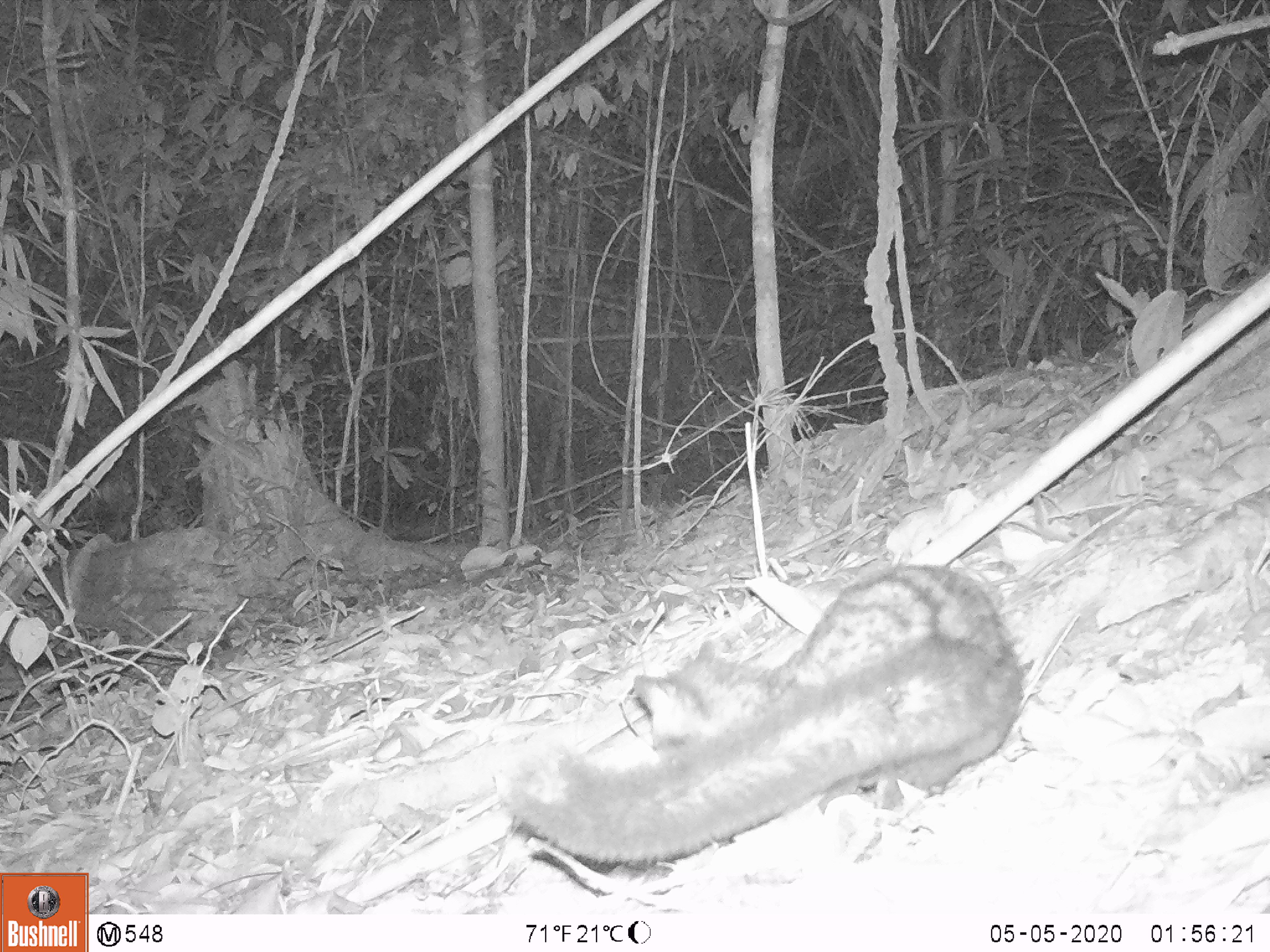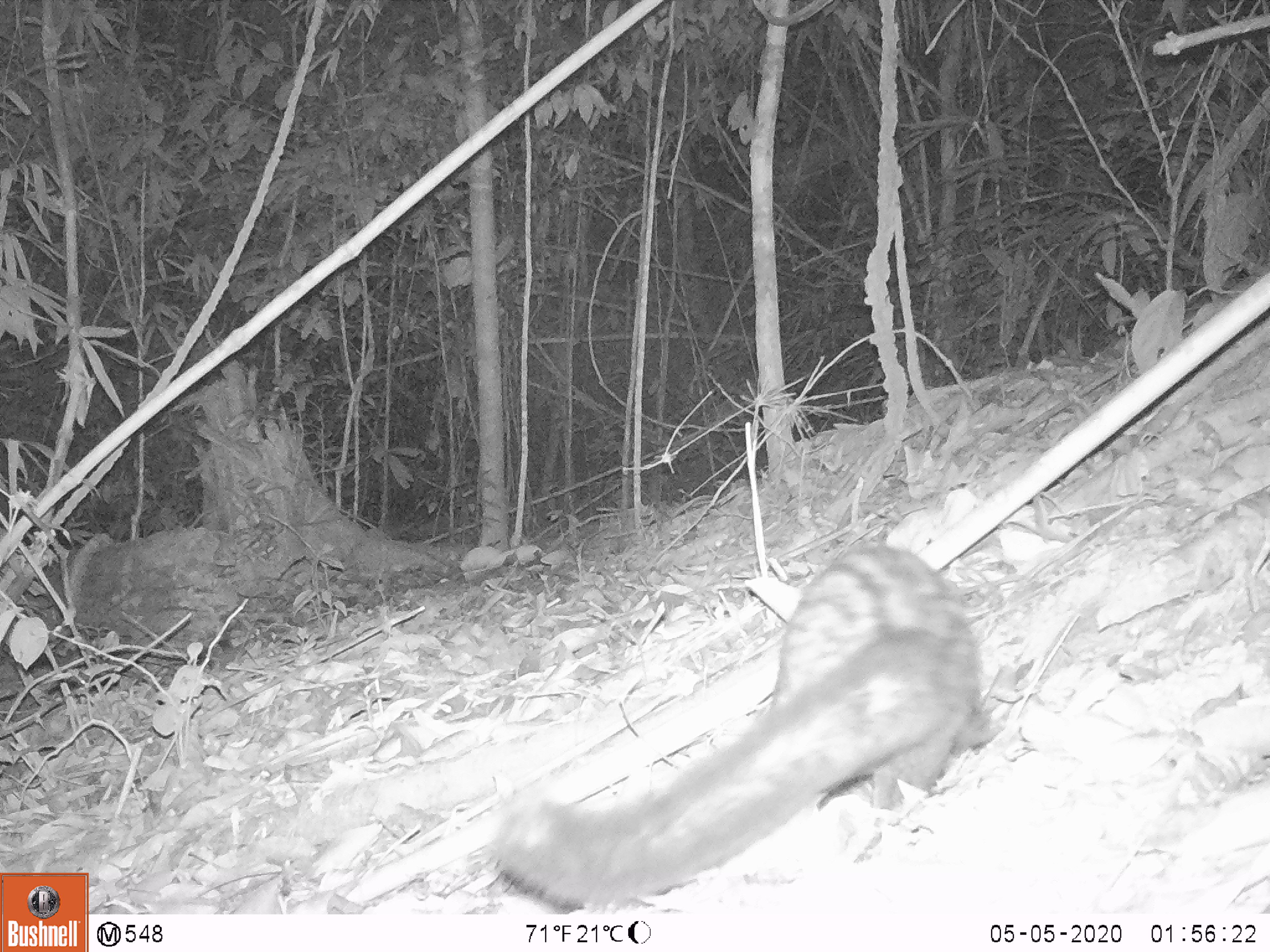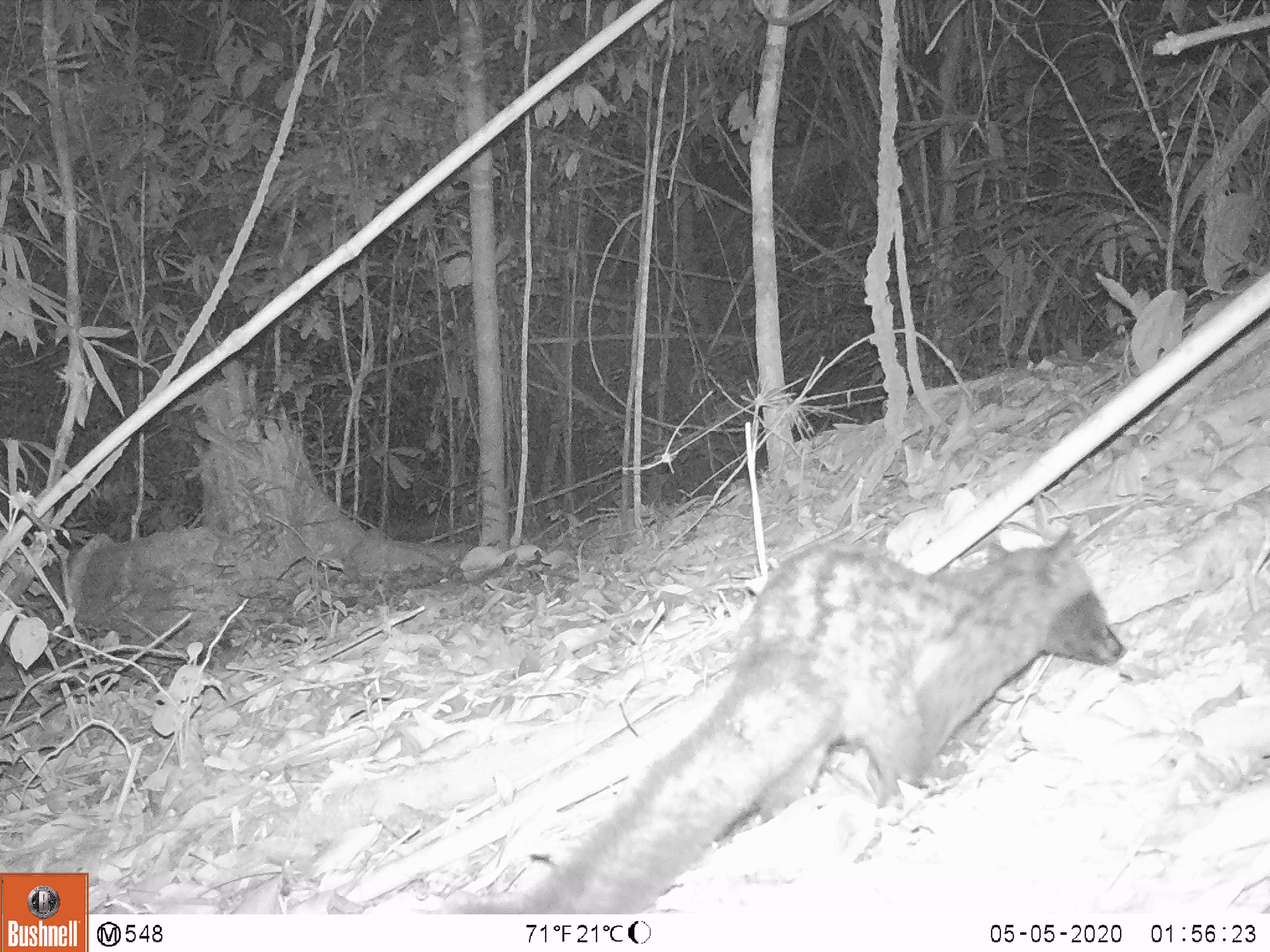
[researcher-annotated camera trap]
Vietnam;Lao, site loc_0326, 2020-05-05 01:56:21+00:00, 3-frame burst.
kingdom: Animalia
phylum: Chordata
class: Mammalia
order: Carnivora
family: Viverridae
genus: Paradoxurus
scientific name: Paradoxurus hermaphroditus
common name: common palm civet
Common palm civet (Paradoxurus hermaphroditus). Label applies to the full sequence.